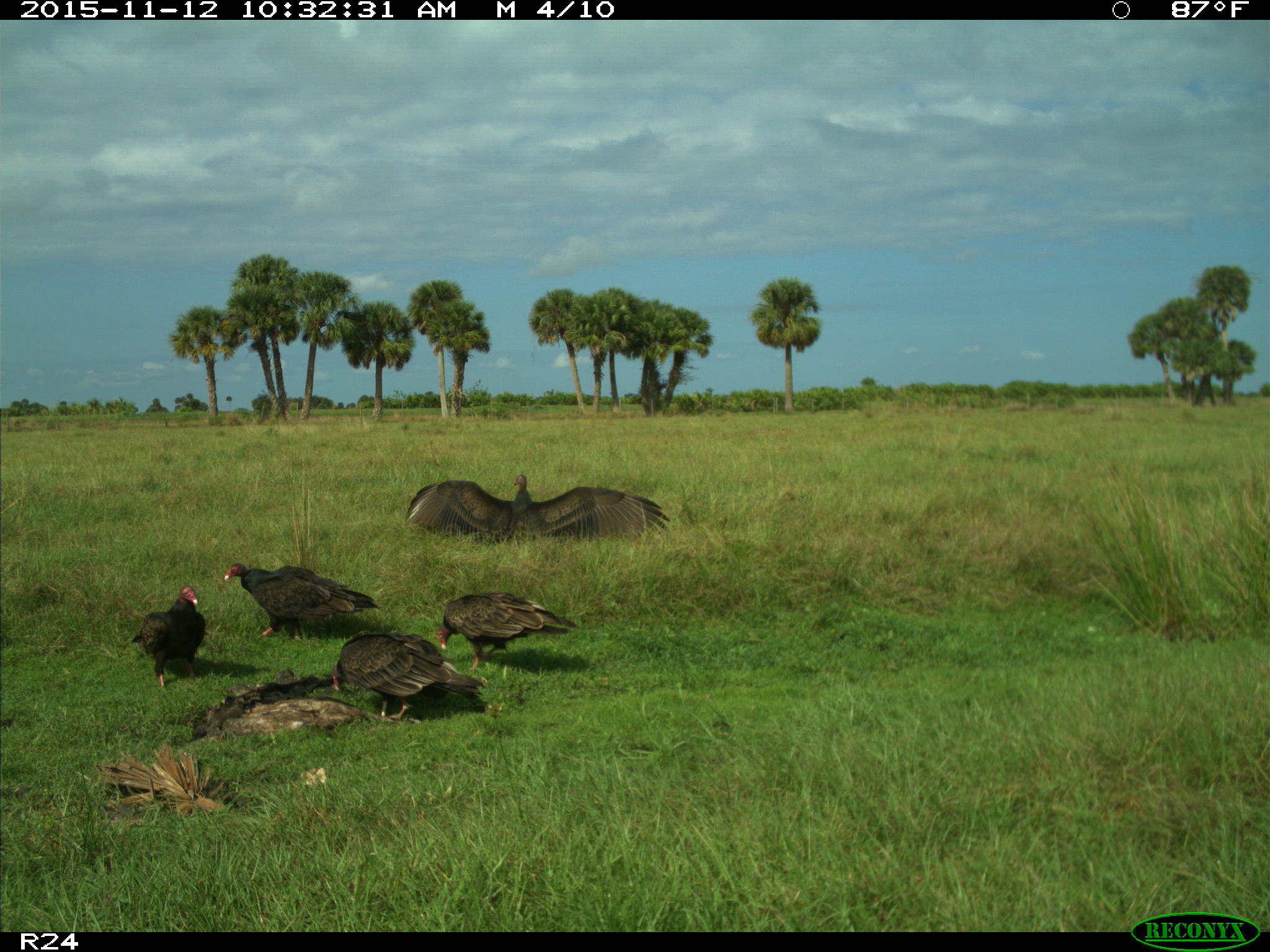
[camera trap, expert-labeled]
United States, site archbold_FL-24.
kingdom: Animalia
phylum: Chordata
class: Aves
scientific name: Aves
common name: birds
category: unidentified bird